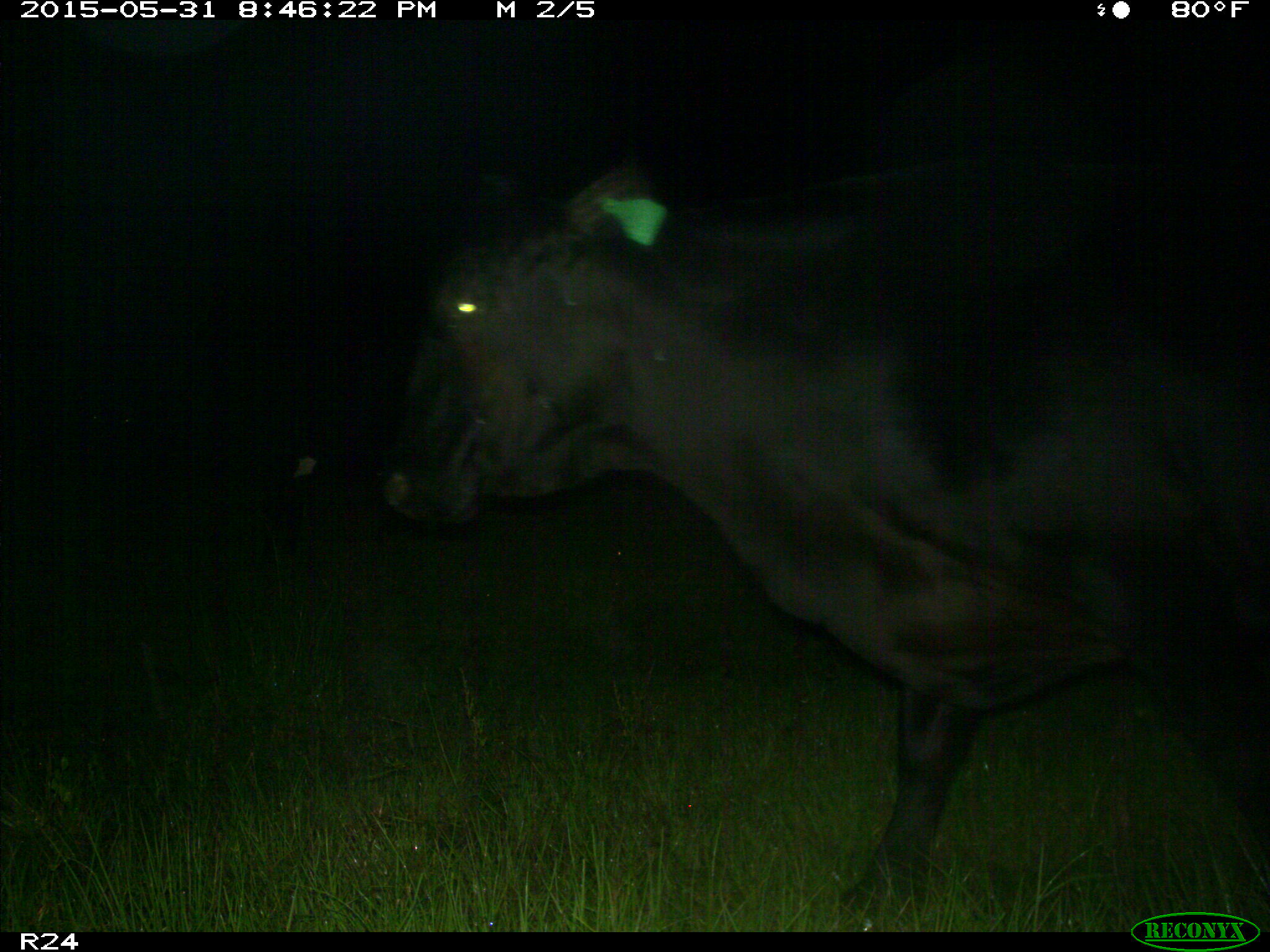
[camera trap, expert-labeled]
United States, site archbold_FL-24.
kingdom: Animalia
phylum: Chordata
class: Mammalia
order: Artiodactyla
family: Bovidae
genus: Bos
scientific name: Bos taurus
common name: domestic cow